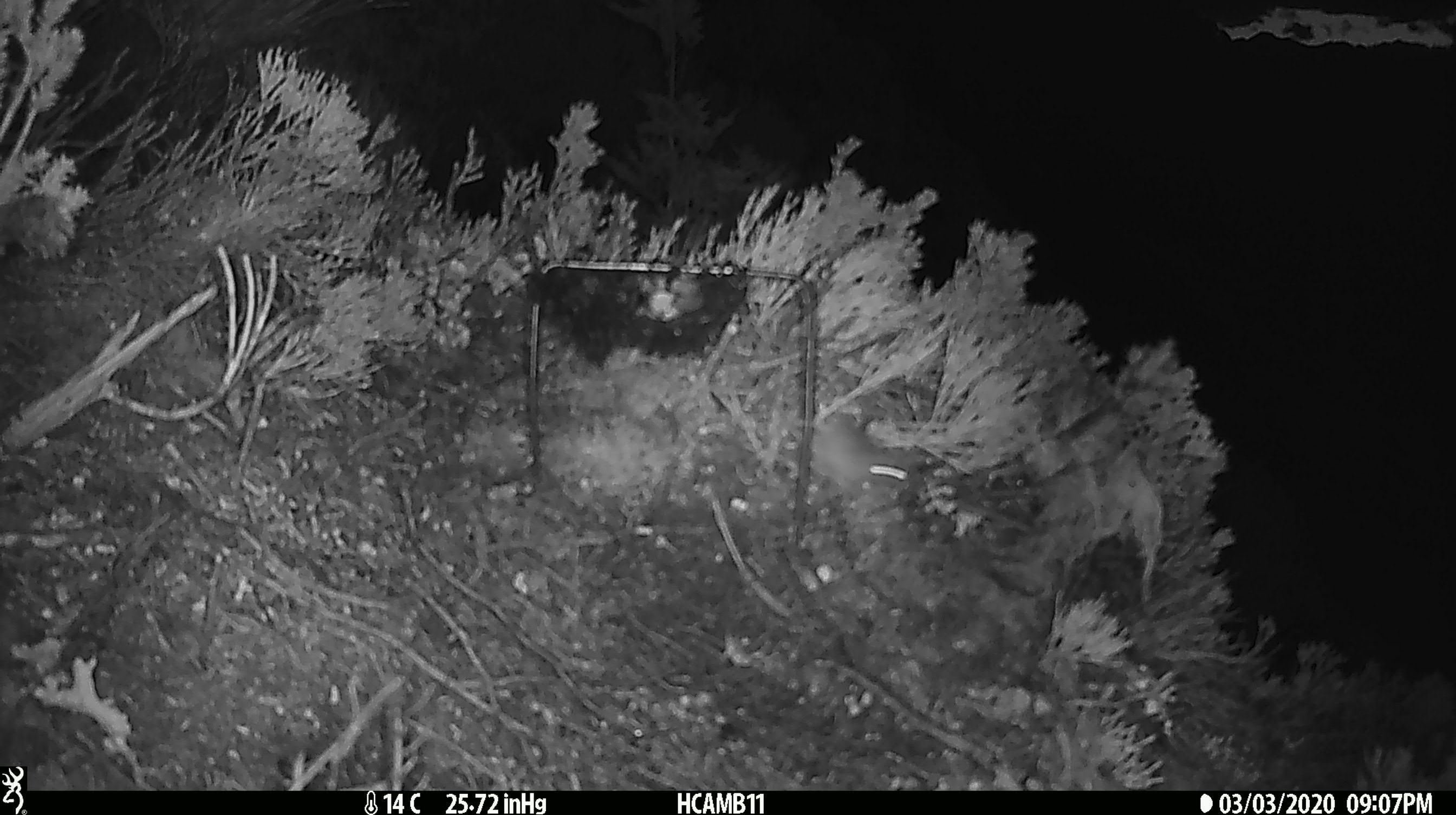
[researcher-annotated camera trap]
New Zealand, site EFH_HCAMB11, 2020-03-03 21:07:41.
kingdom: Animalia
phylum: Chordata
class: Mammalia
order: Rodentia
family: Muridae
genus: Mus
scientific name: Mus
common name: mouse